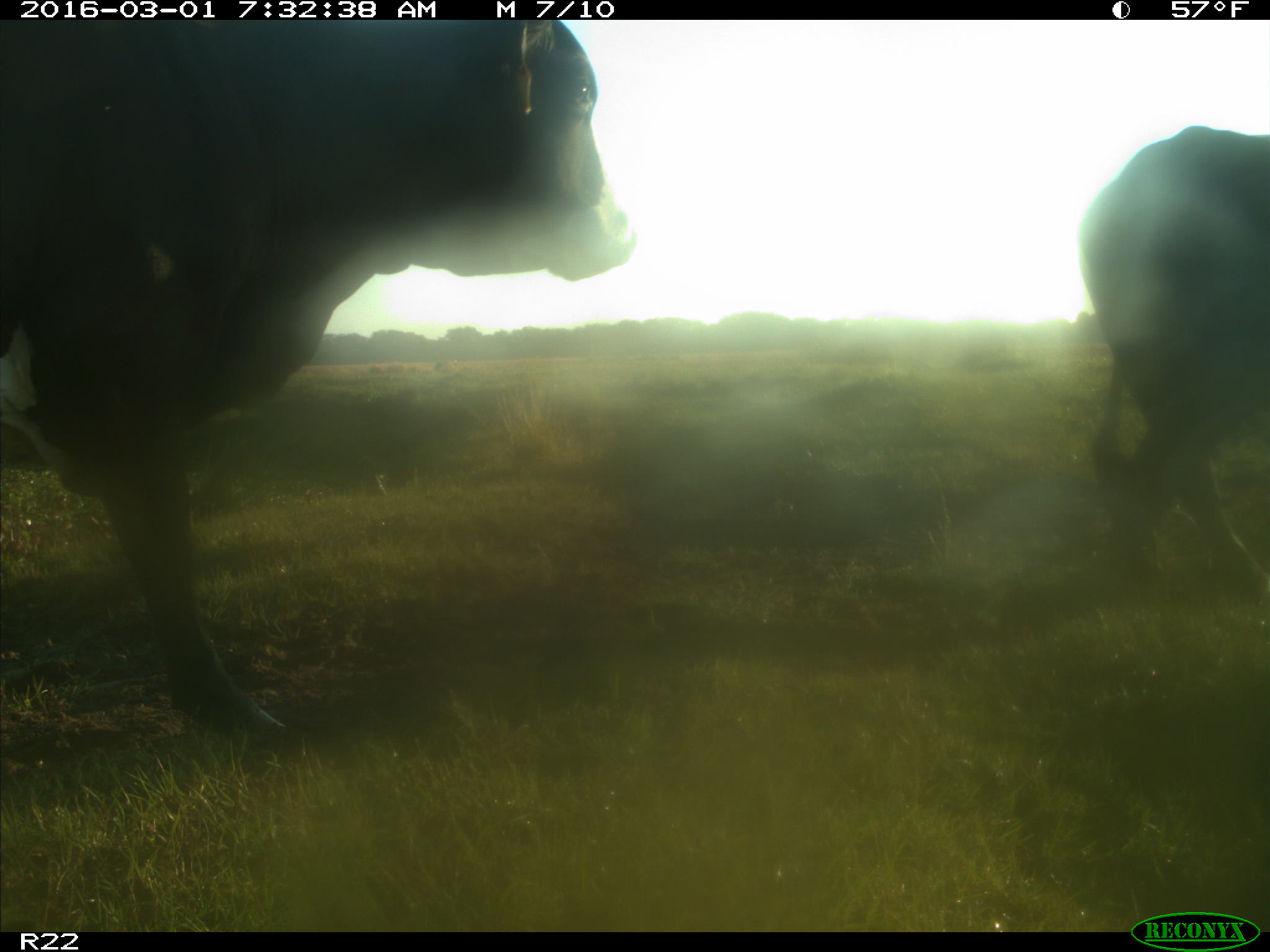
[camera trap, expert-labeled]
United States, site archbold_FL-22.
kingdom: Animalia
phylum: Chordata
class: Mammalia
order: Artiodactyla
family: Bovidae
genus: Bos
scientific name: Bos taurus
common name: domestic cow